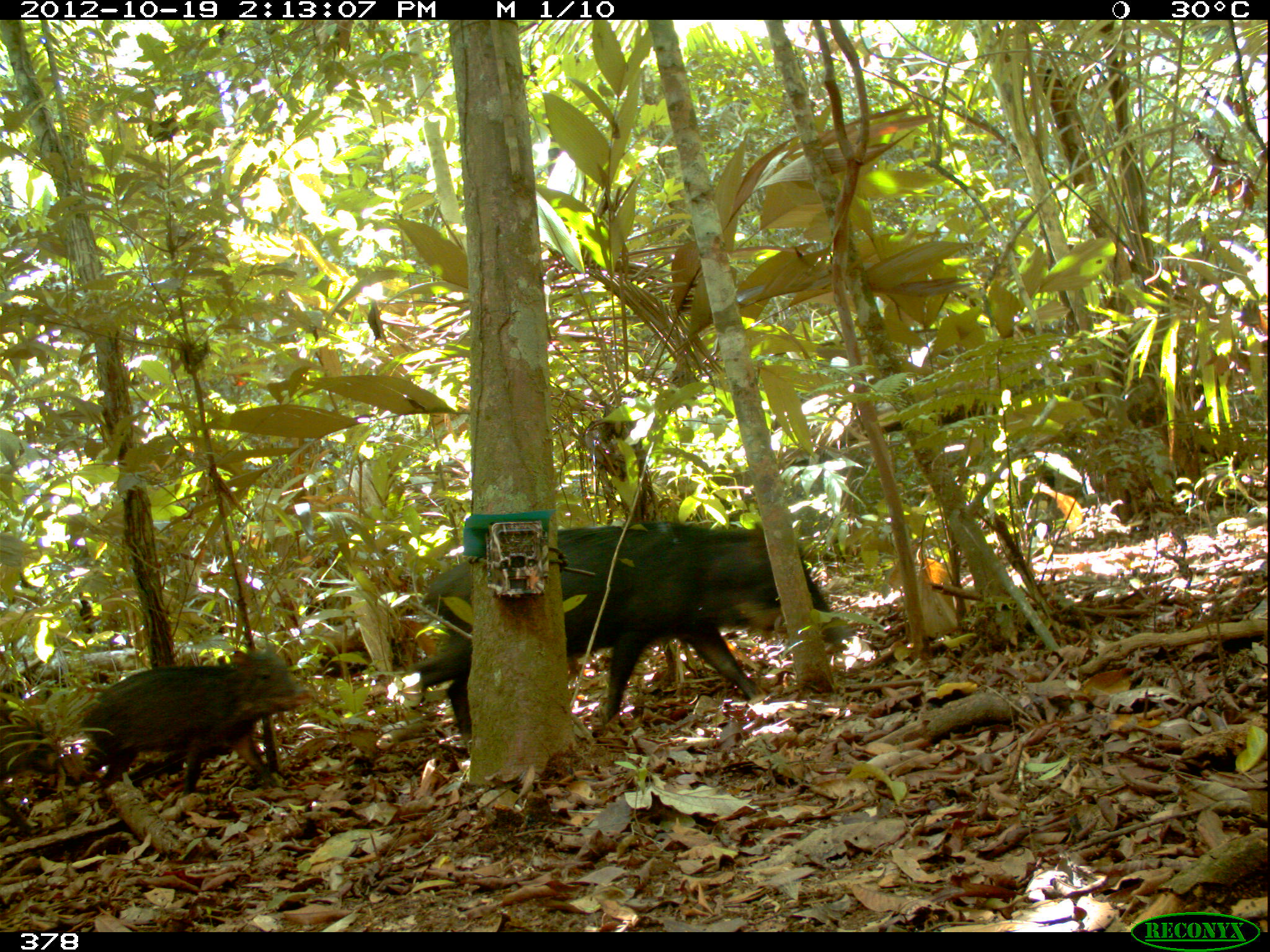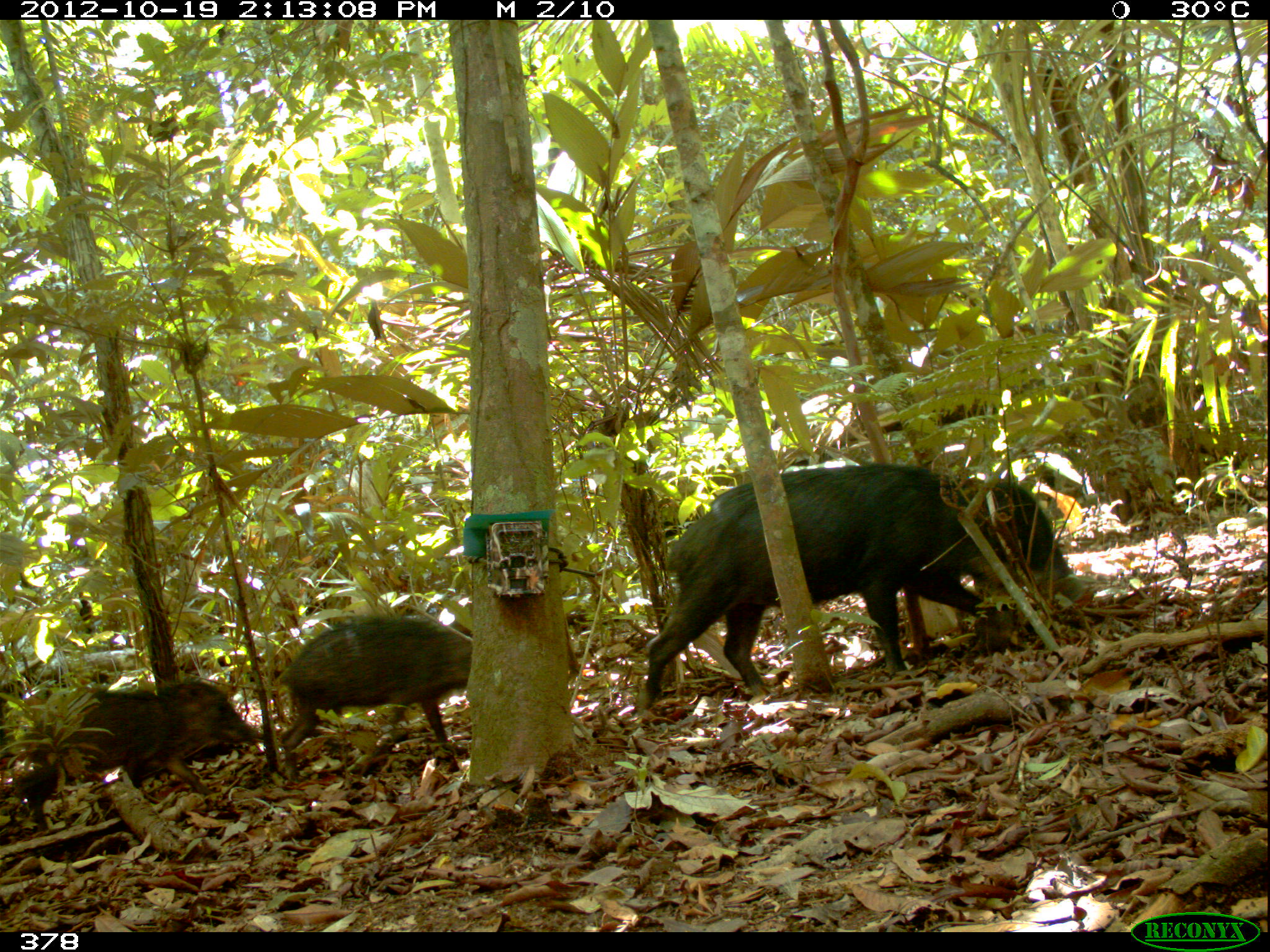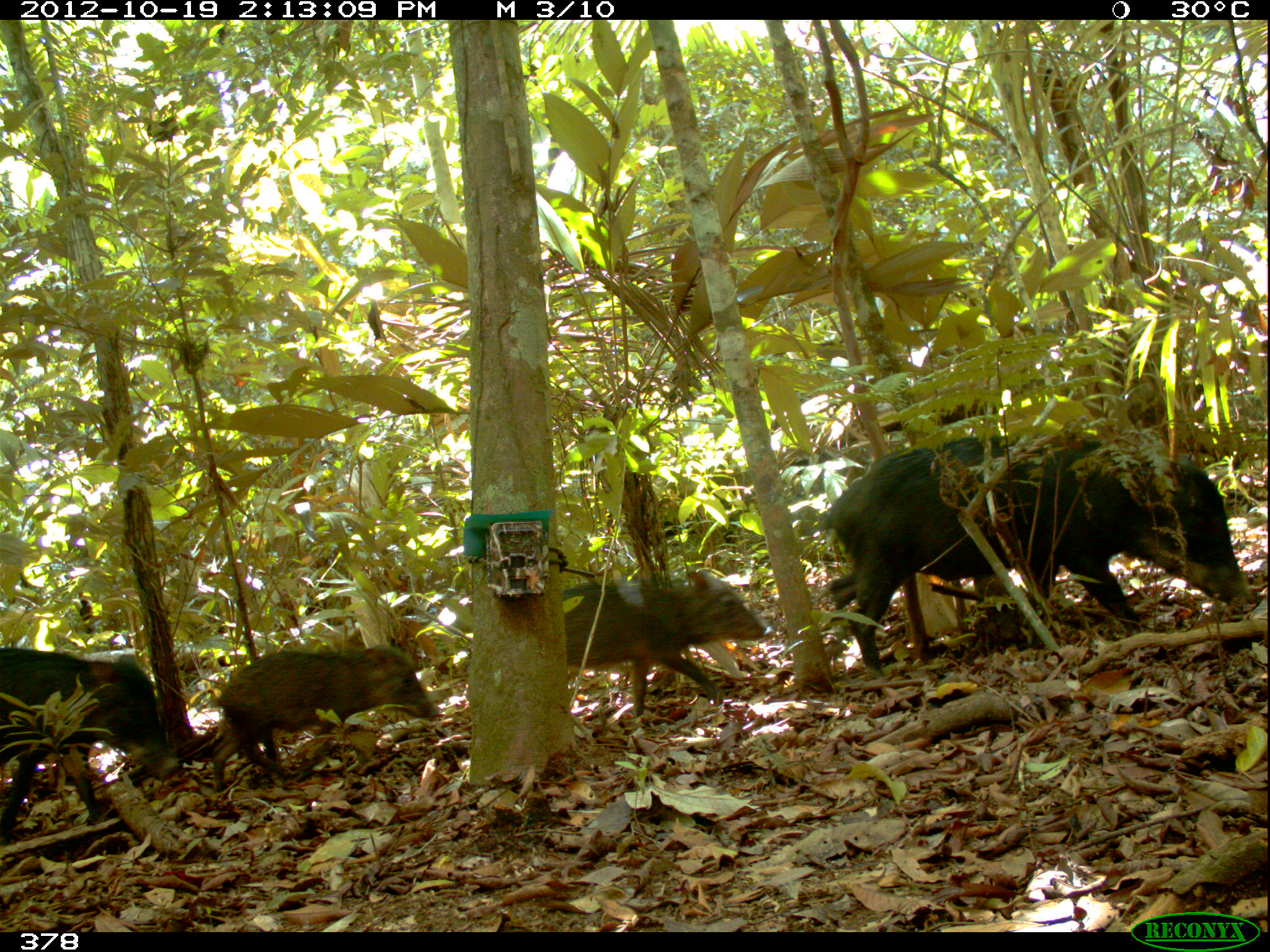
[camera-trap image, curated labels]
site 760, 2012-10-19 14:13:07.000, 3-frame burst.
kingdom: Animalia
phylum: Chordata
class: Mammalia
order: Artiodactyla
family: Tayassuidae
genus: Tayassu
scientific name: Tayassu pecari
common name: white-lipped peccary